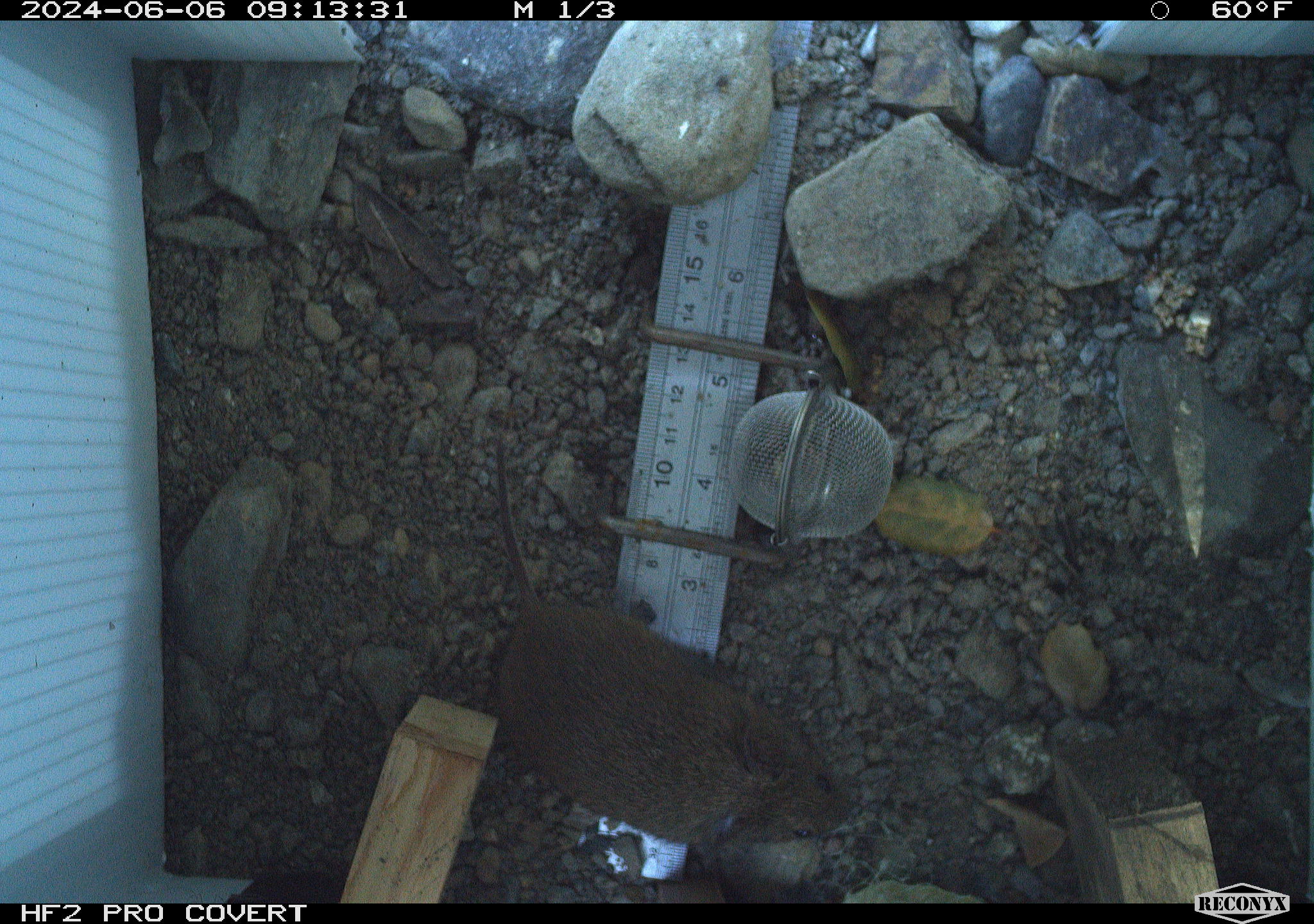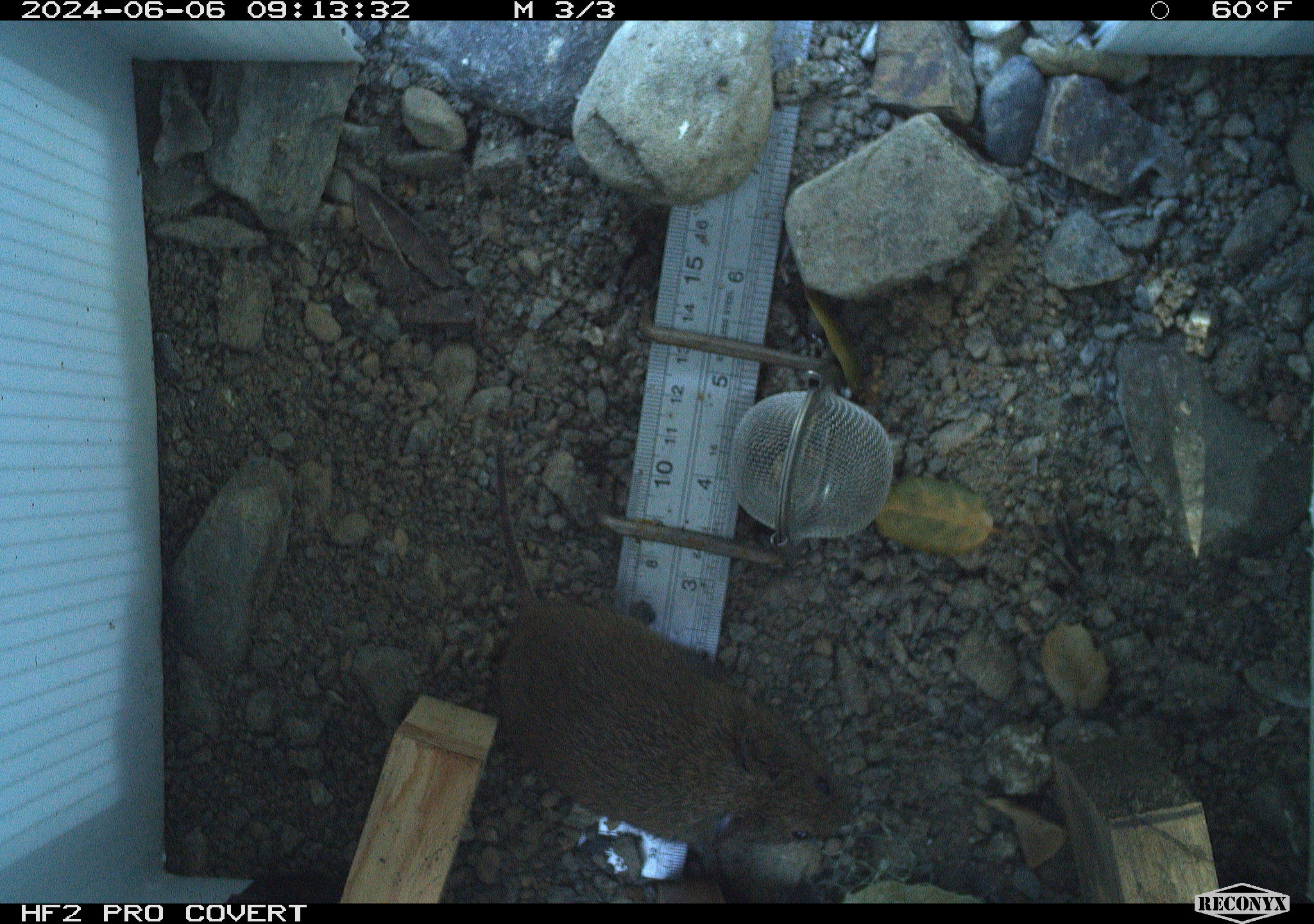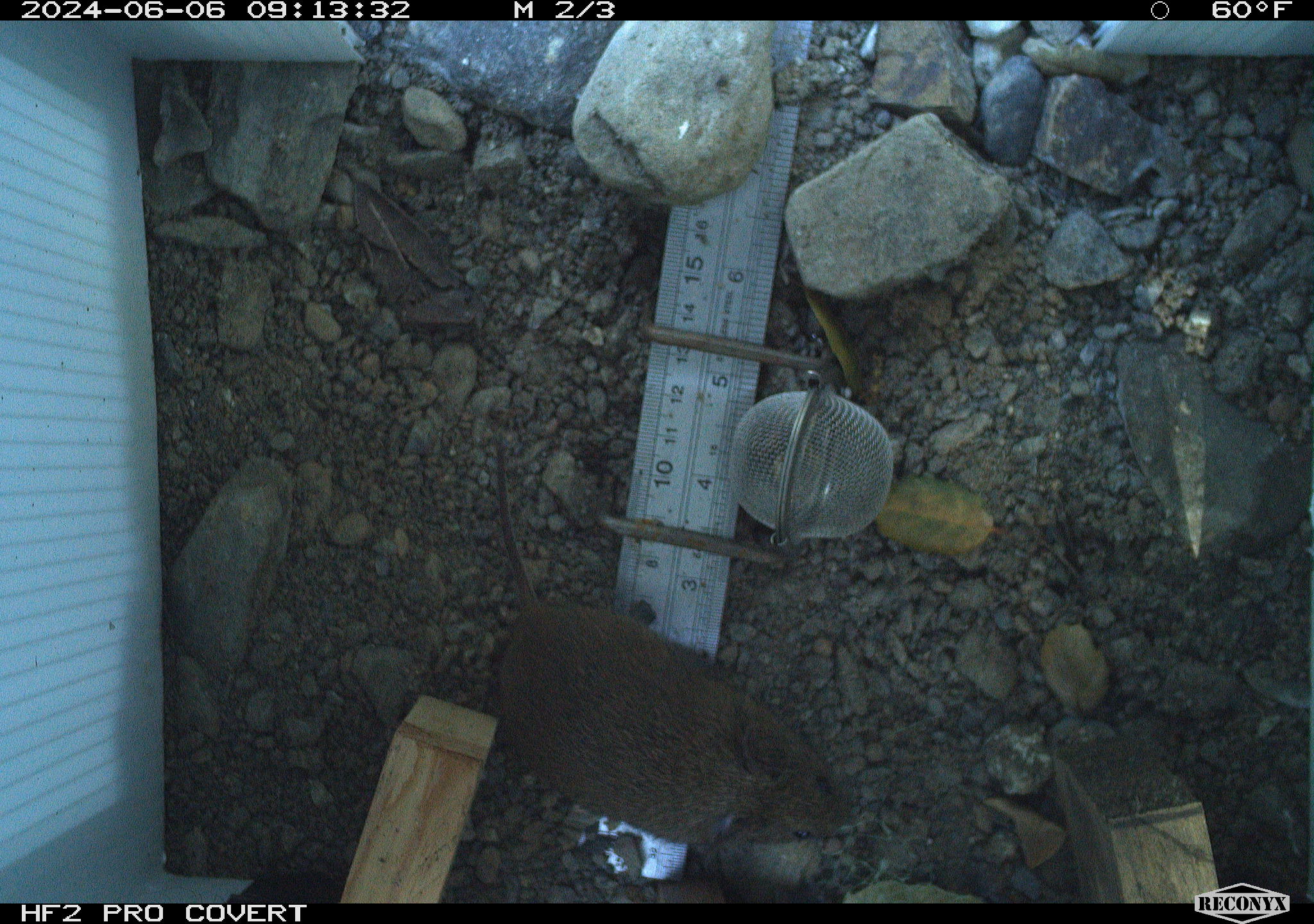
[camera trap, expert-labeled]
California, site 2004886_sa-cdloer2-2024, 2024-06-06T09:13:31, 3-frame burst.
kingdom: Animalia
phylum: Chordata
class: Mammalia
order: Rodentia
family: Cricetidae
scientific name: Arvicolinae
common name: voles, lemmings, and muskrats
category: arvicolinae subfamily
Arvicolinae subfamily (voles, lemmings, and muskrats) (Arvicolinae).